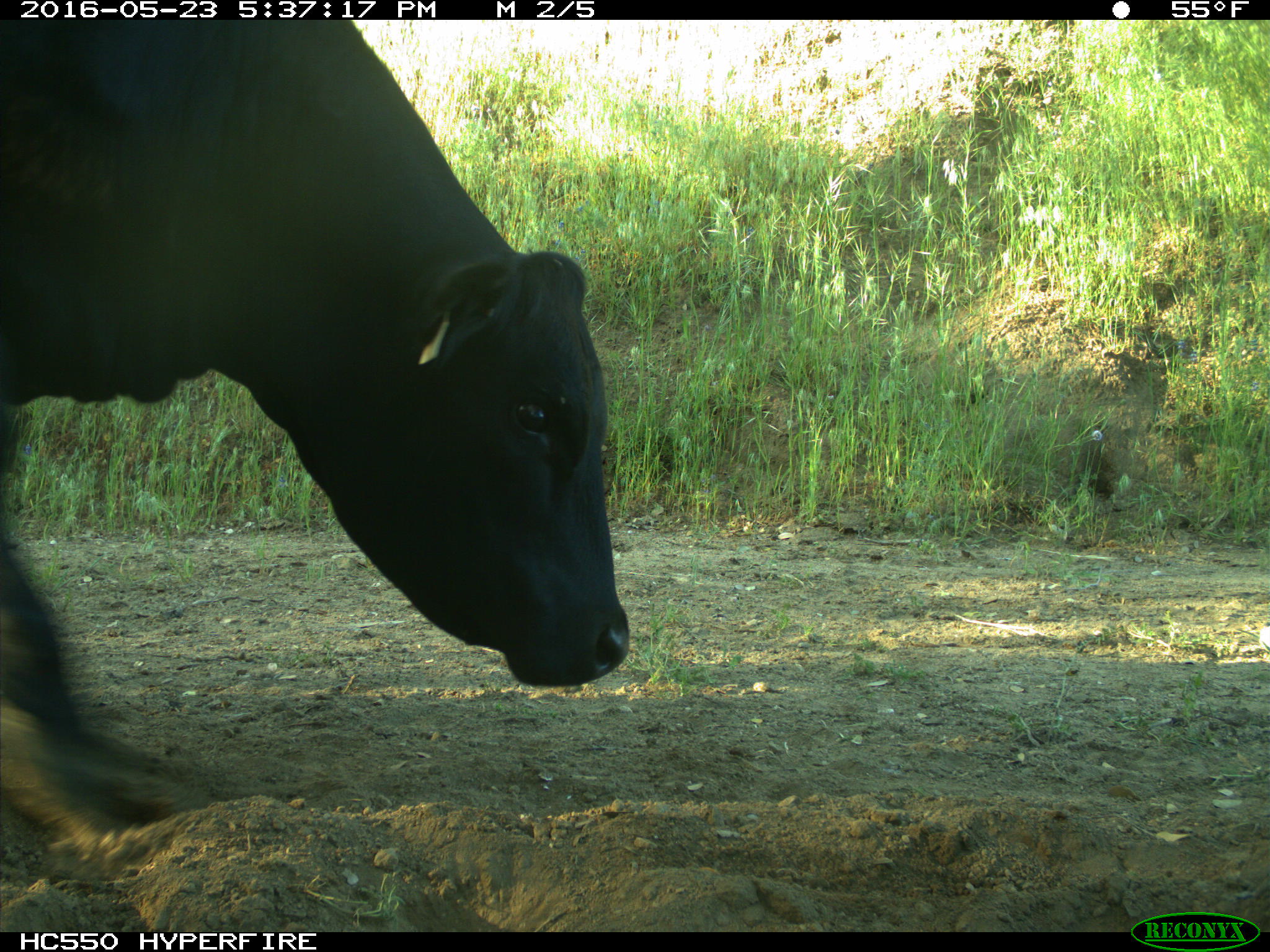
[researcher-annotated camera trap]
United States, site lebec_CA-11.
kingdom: Animalia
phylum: Chordata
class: Mammalia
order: Artiodactyla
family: Bovidae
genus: Bos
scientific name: Bos taurus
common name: domestic cow